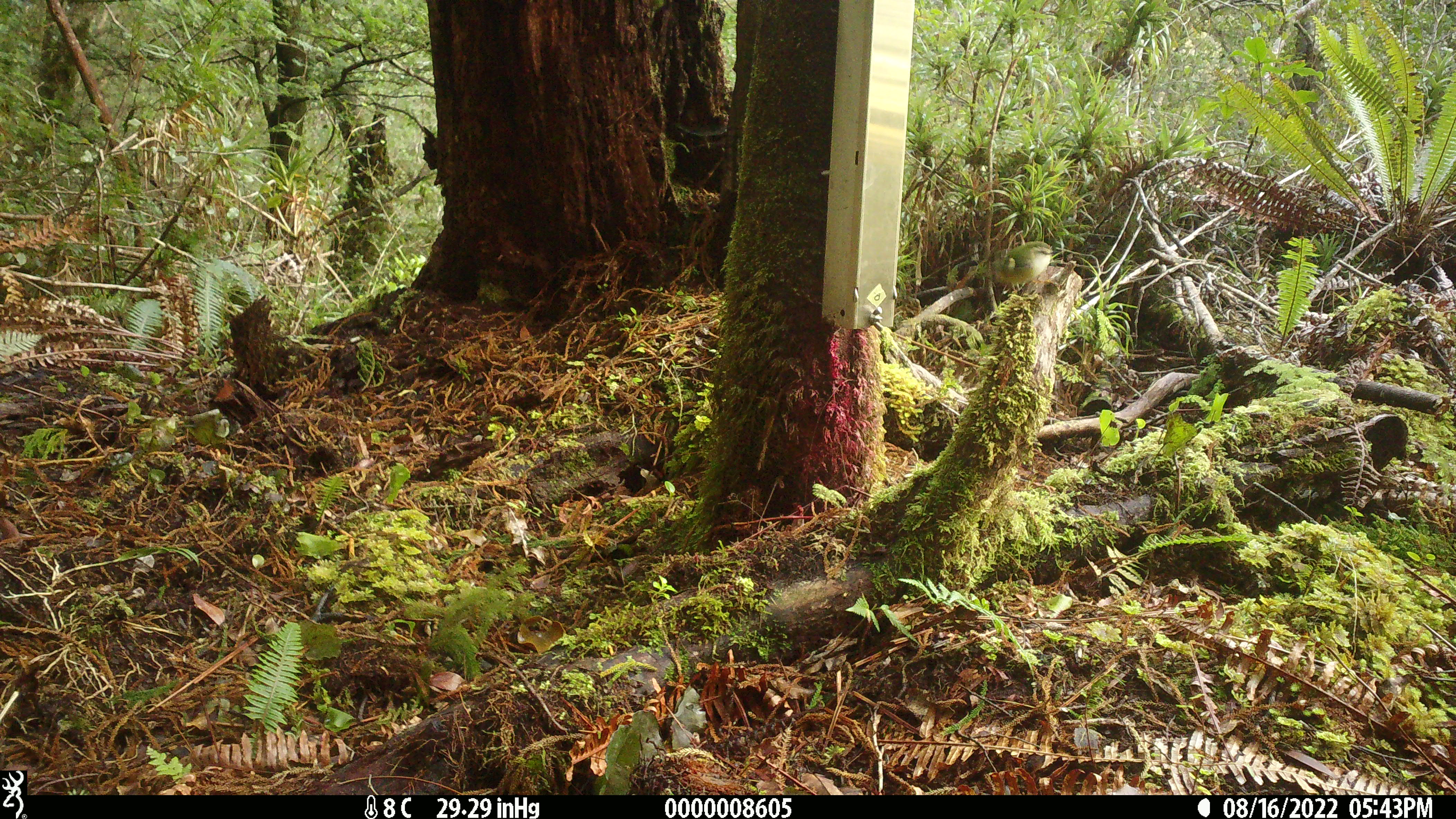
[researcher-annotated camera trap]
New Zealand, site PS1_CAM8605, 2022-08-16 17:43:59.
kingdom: Animalia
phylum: Chordata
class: Aves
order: Passeriformes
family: Acanthisittidae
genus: Acanthisitta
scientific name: Acanthisitta chloris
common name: rifleman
Rifleman (Acanthisitta chloris).